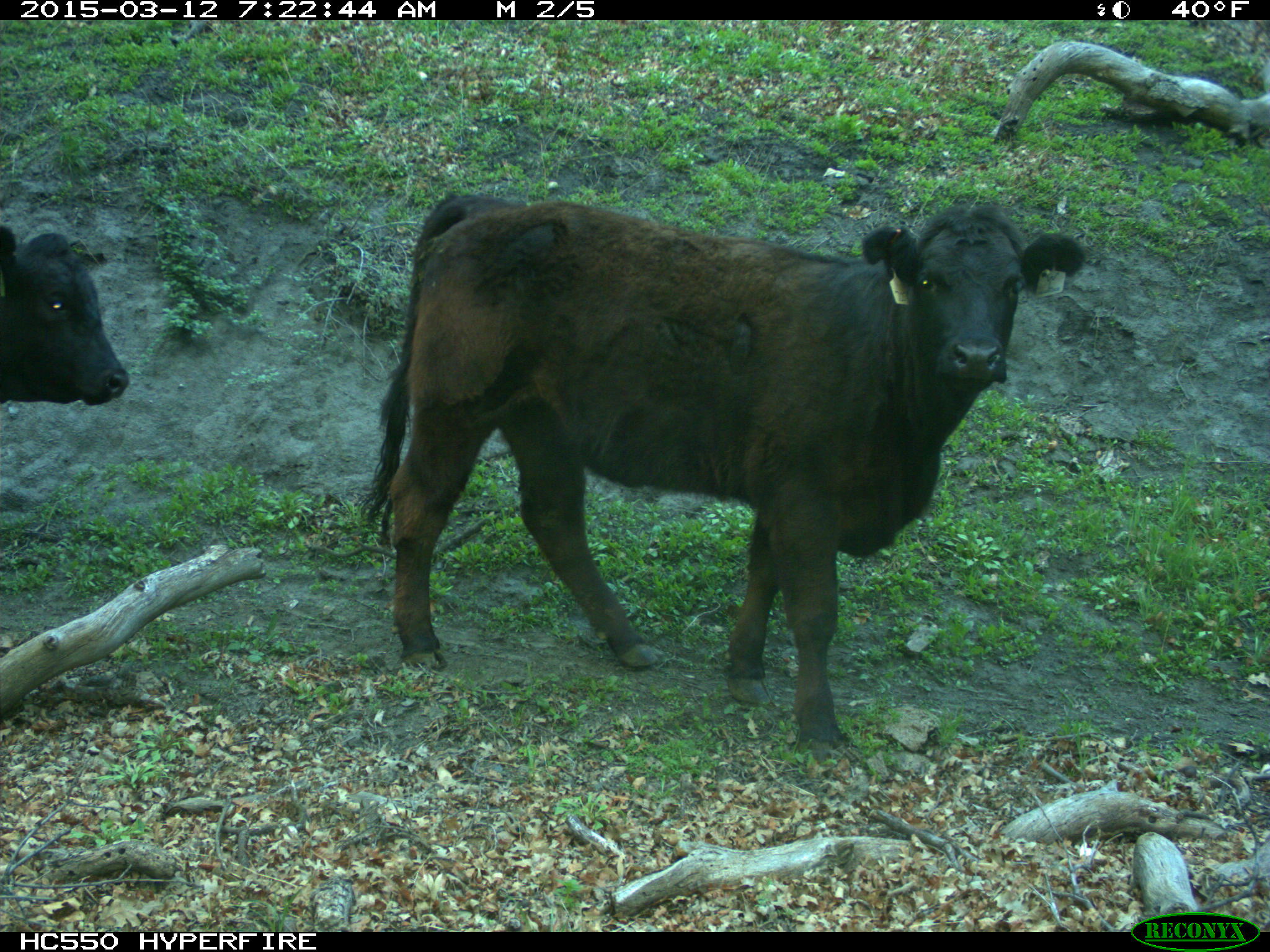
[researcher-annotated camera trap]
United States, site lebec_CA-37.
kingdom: Animalia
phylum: Chordata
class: Mammalia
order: Artiodactyla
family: Bovidae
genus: Bos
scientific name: Bos taurus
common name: domestic cow